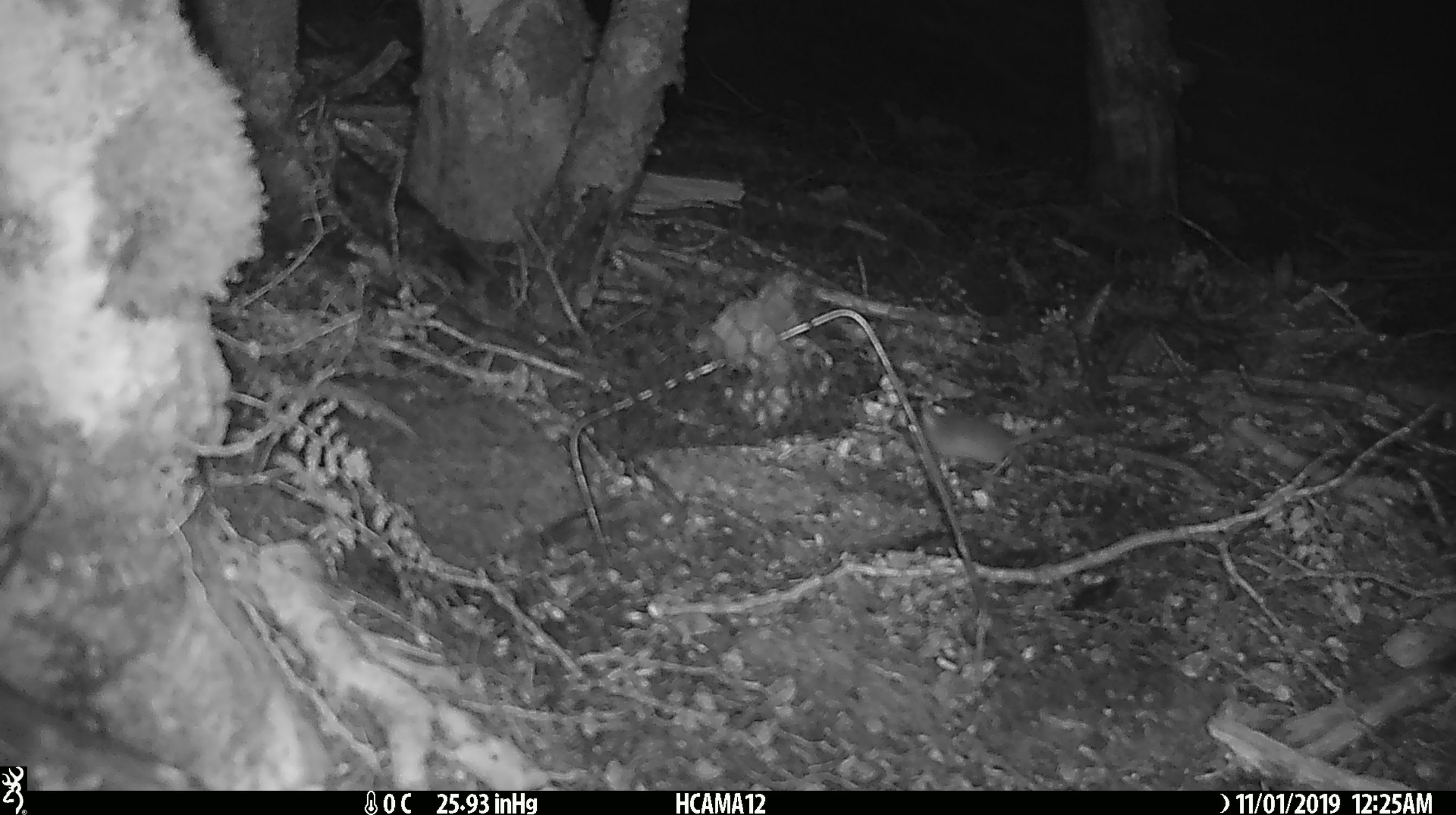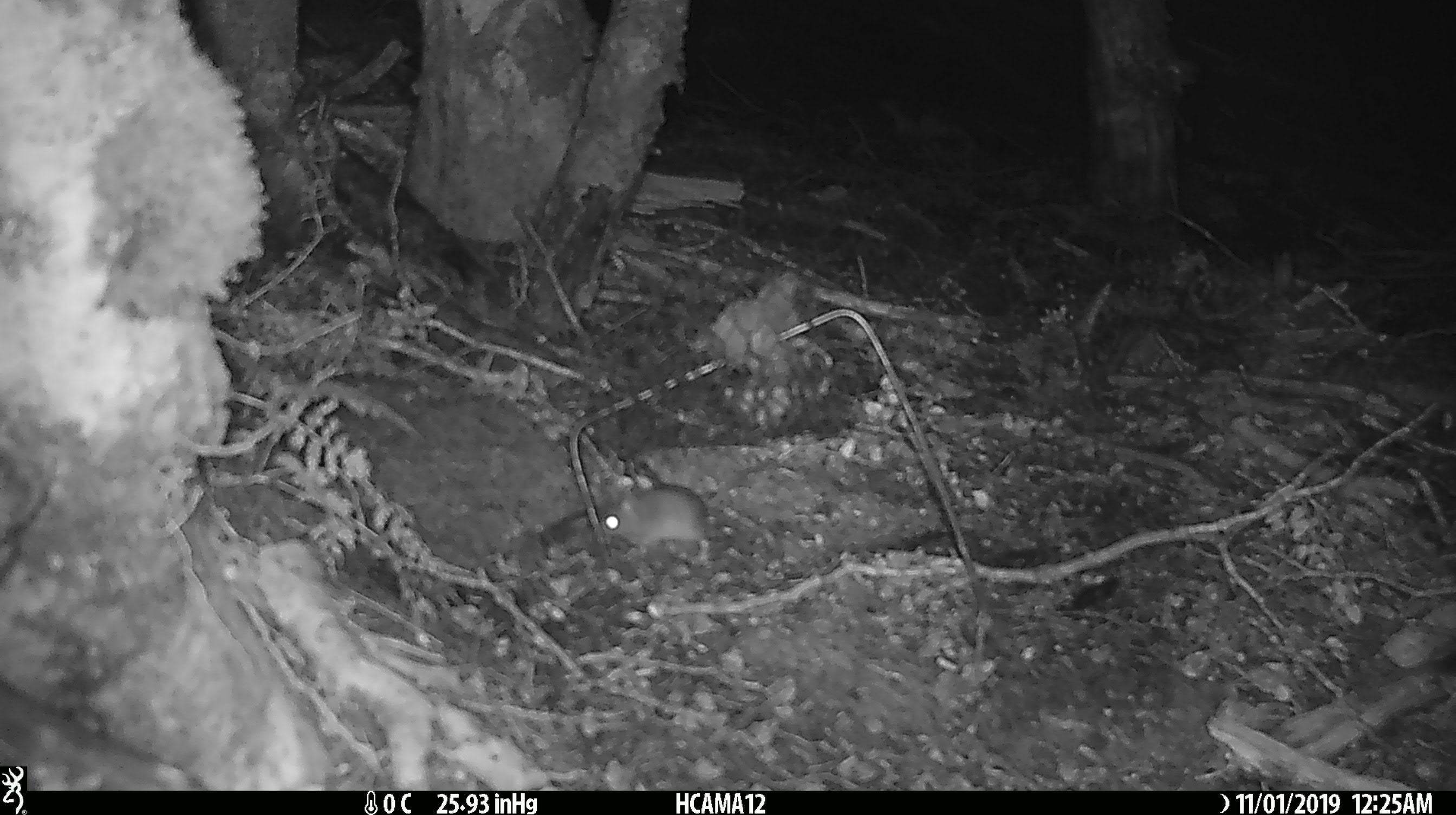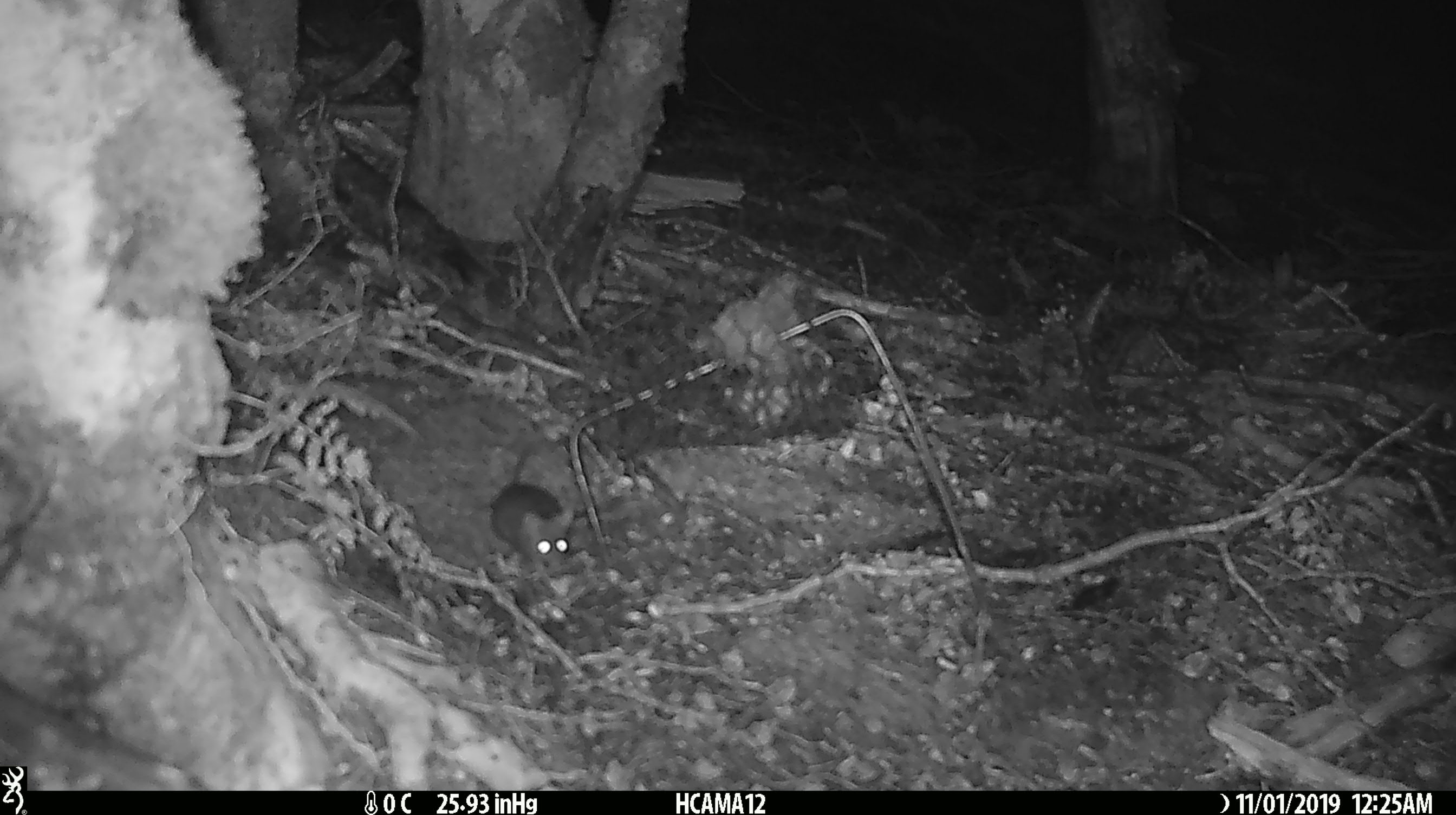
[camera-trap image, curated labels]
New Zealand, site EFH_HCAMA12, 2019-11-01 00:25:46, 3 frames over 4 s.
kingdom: Animalia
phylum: Chordata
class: Mammalia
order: Rodentia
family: Muridae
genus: Mus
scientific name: Mus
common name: mouse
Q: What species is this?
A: Mouse (Mus).